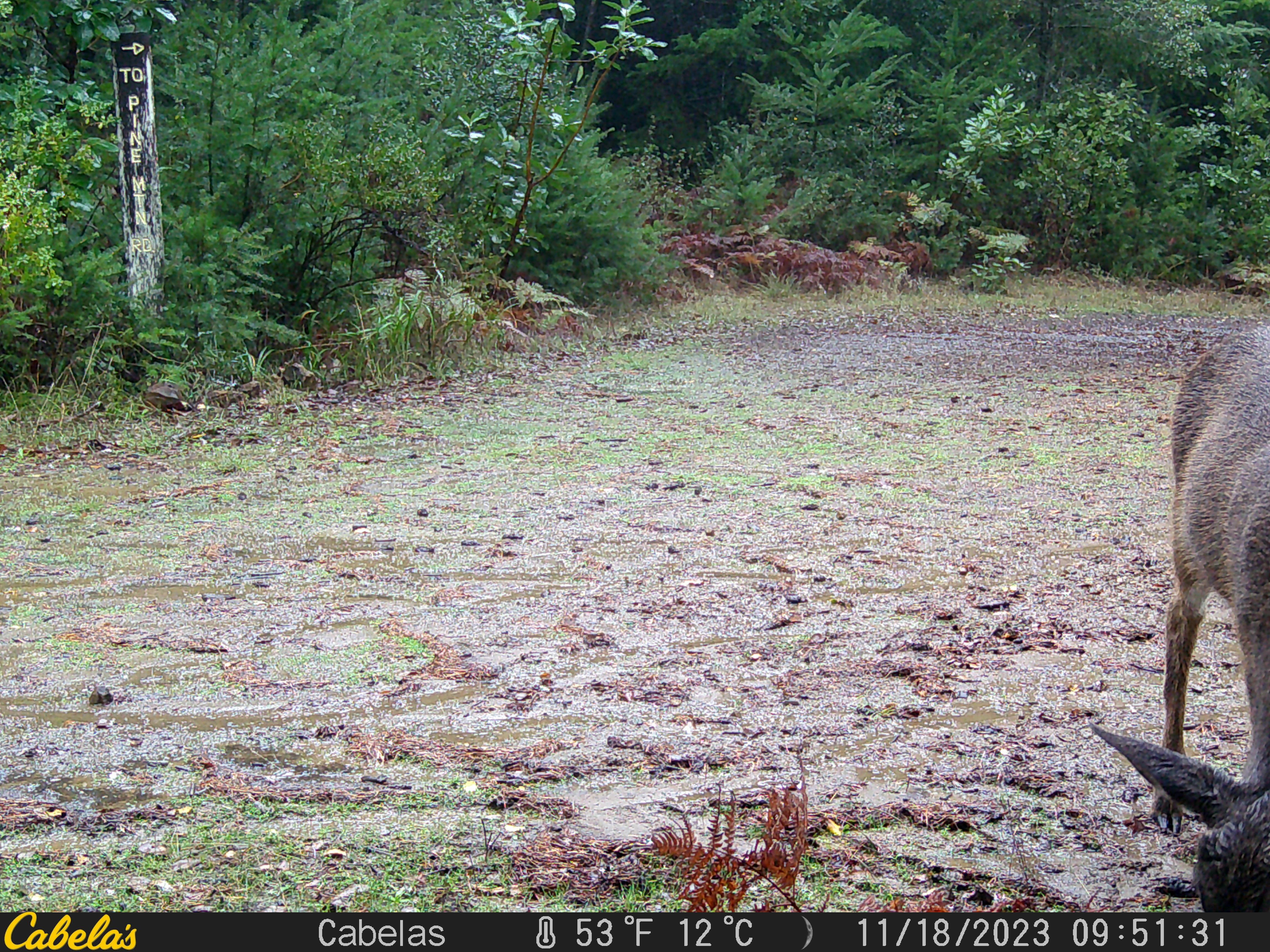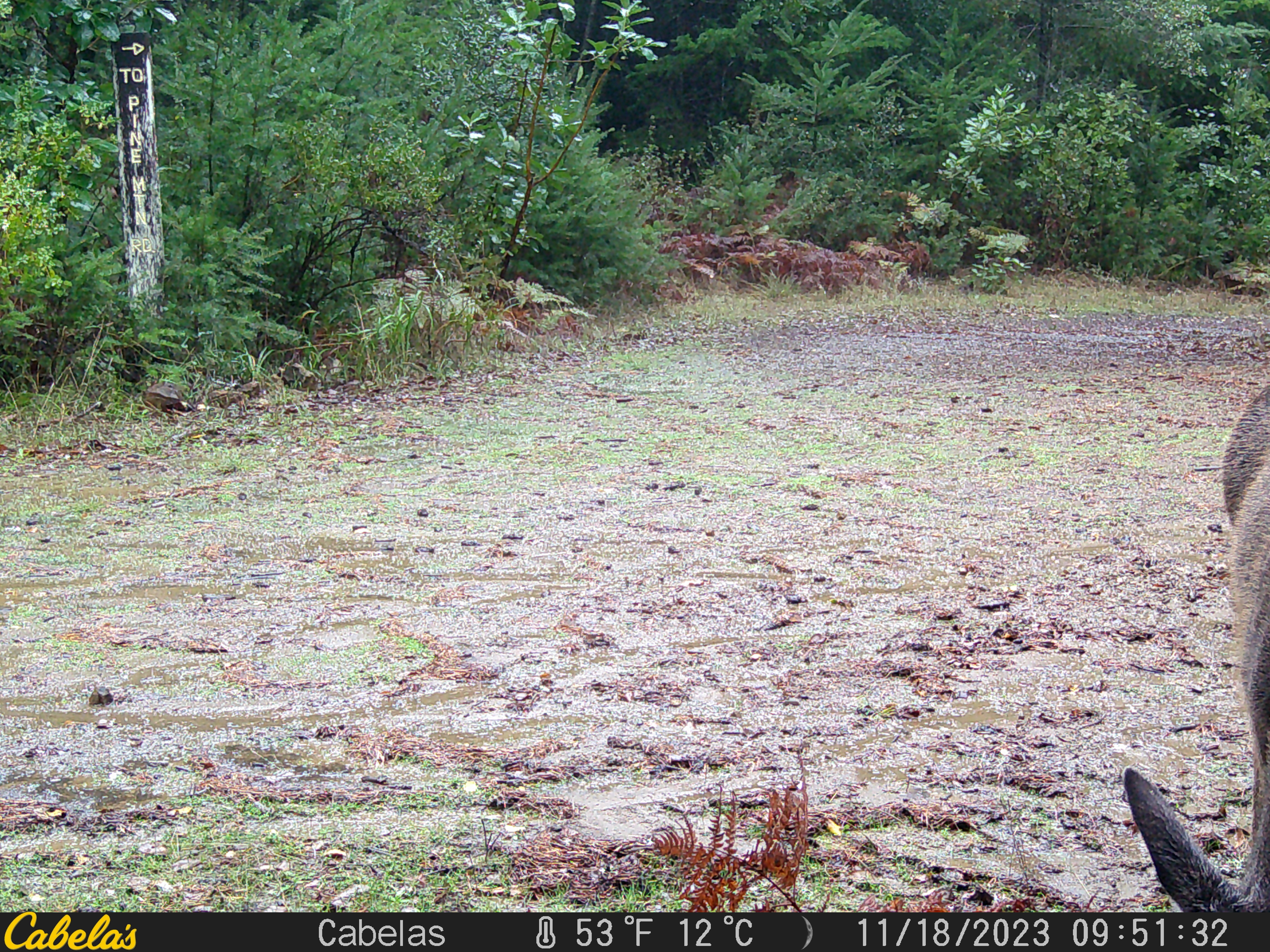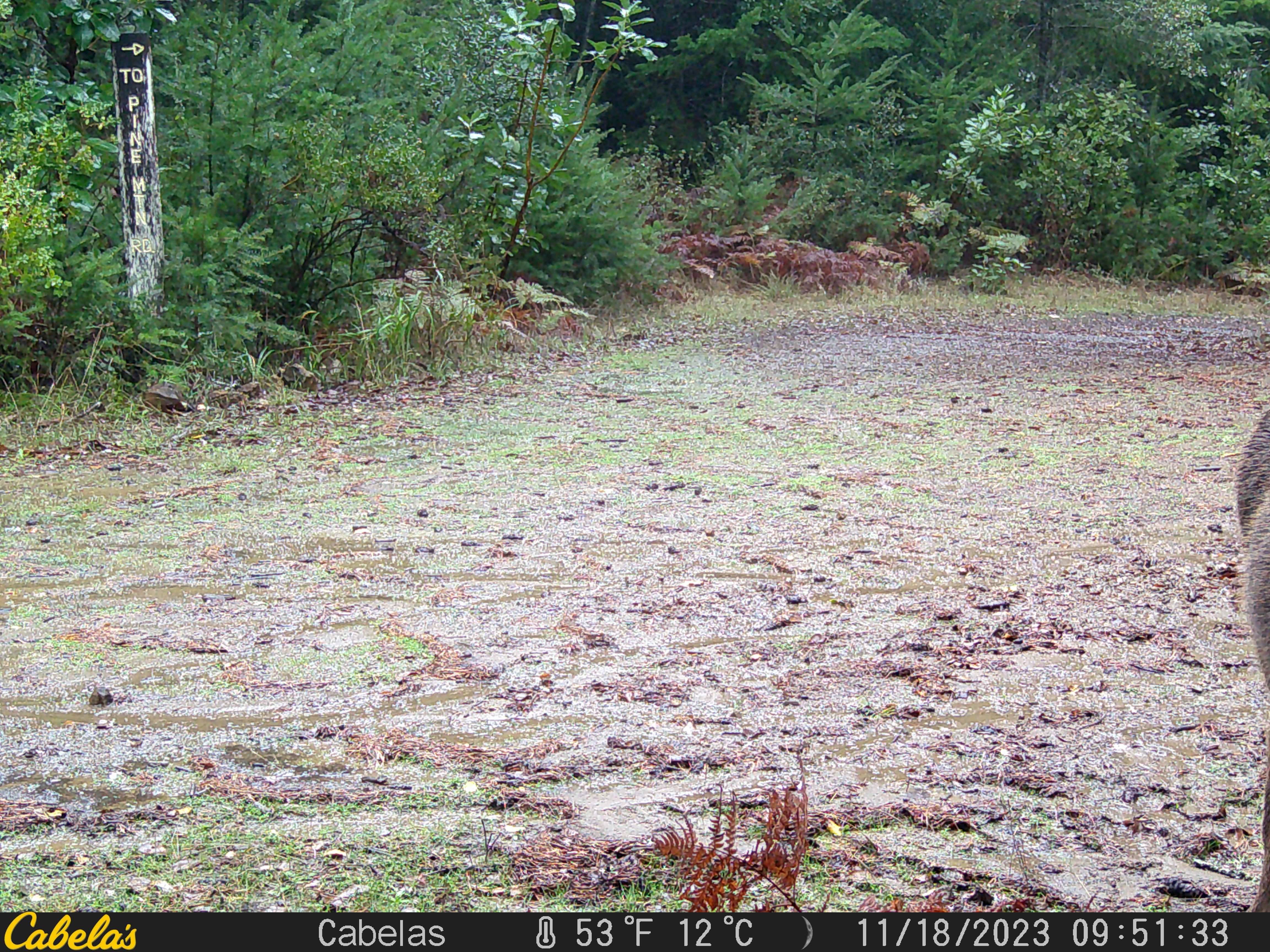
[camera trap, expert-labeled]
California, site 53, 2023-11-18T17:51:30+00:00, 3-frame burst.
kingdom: Animalia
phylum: Chordata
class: Mammalia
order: Artiodactyla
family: Cervidae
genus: Odocoileus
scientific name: Odocoileus hemionus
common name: mule deer